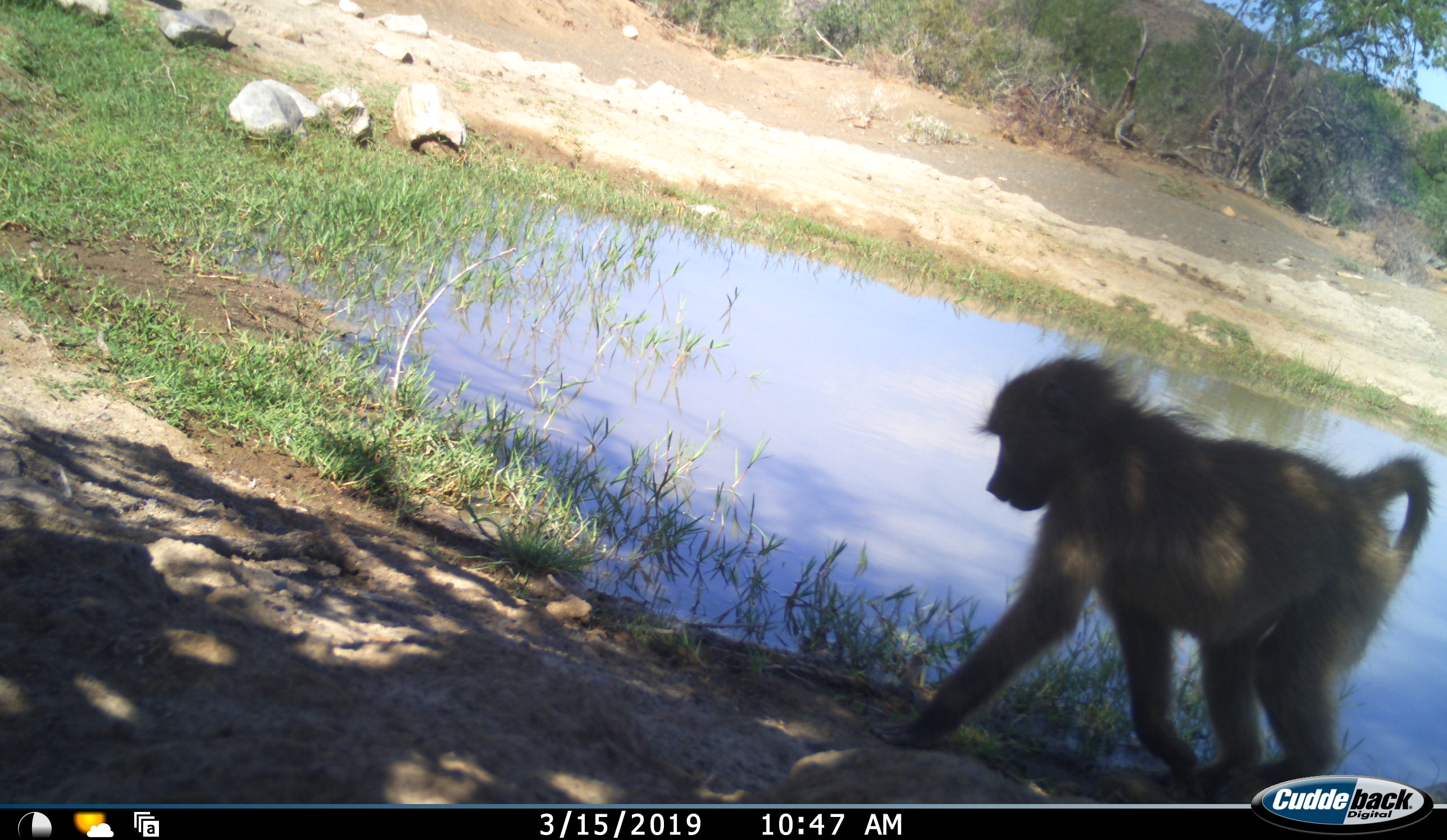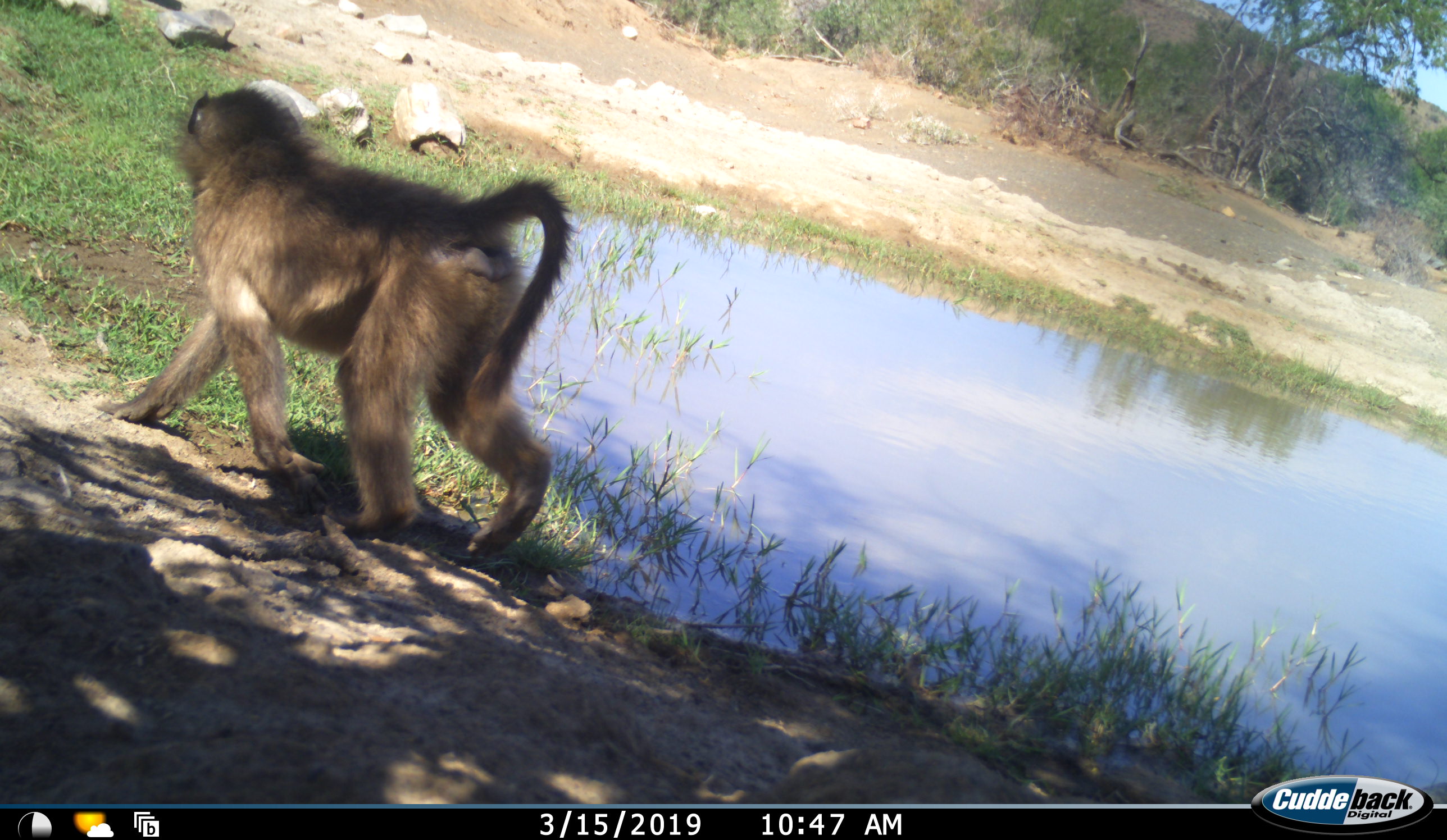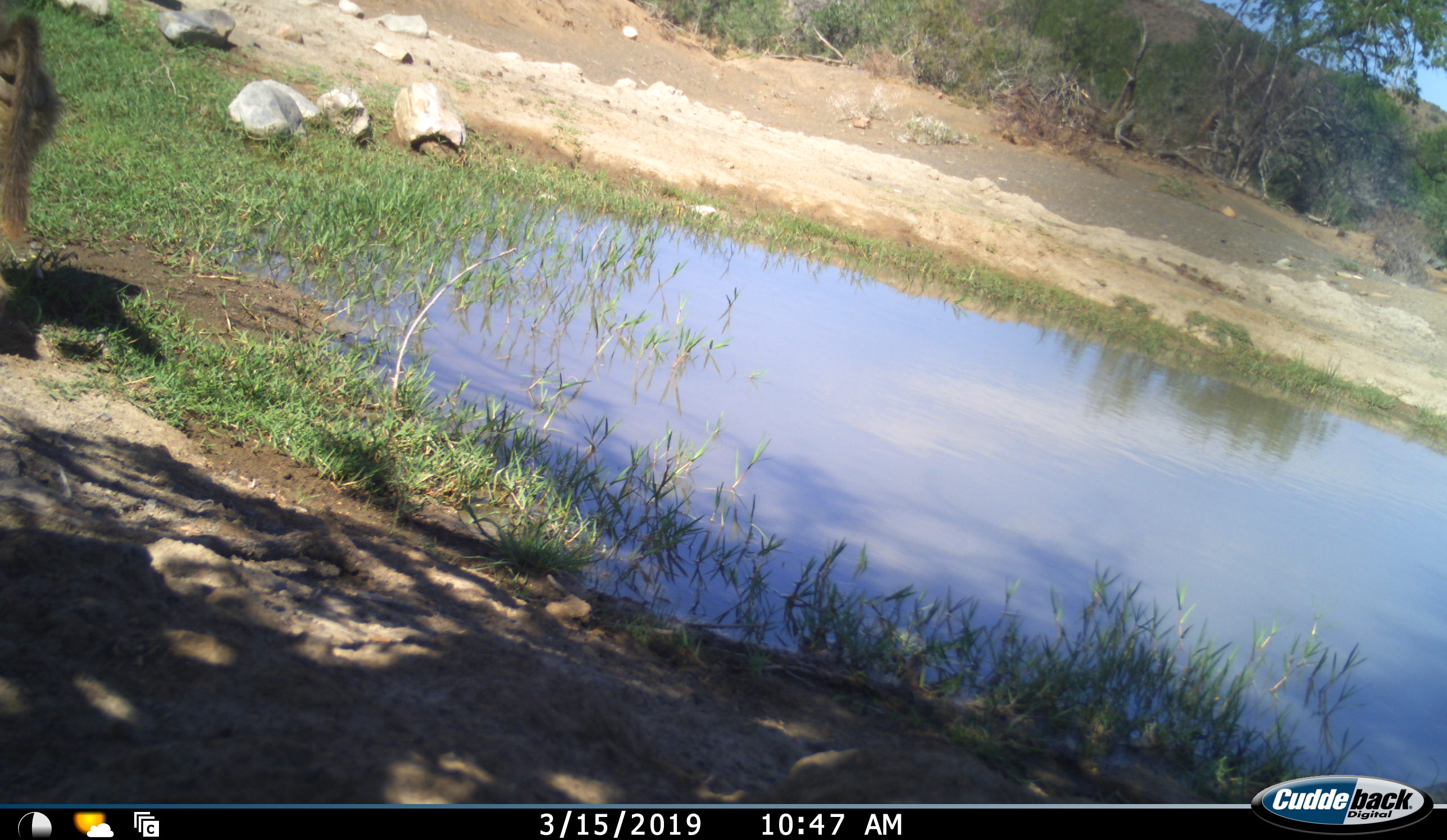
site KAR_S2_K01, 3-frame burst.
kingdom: Animalia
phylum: Chordata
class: Mammalia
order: Primates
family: Cercopithecidae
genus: Papio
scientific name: Papio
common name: baboon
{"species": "baboon (Papio)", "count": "1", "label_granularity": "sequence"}